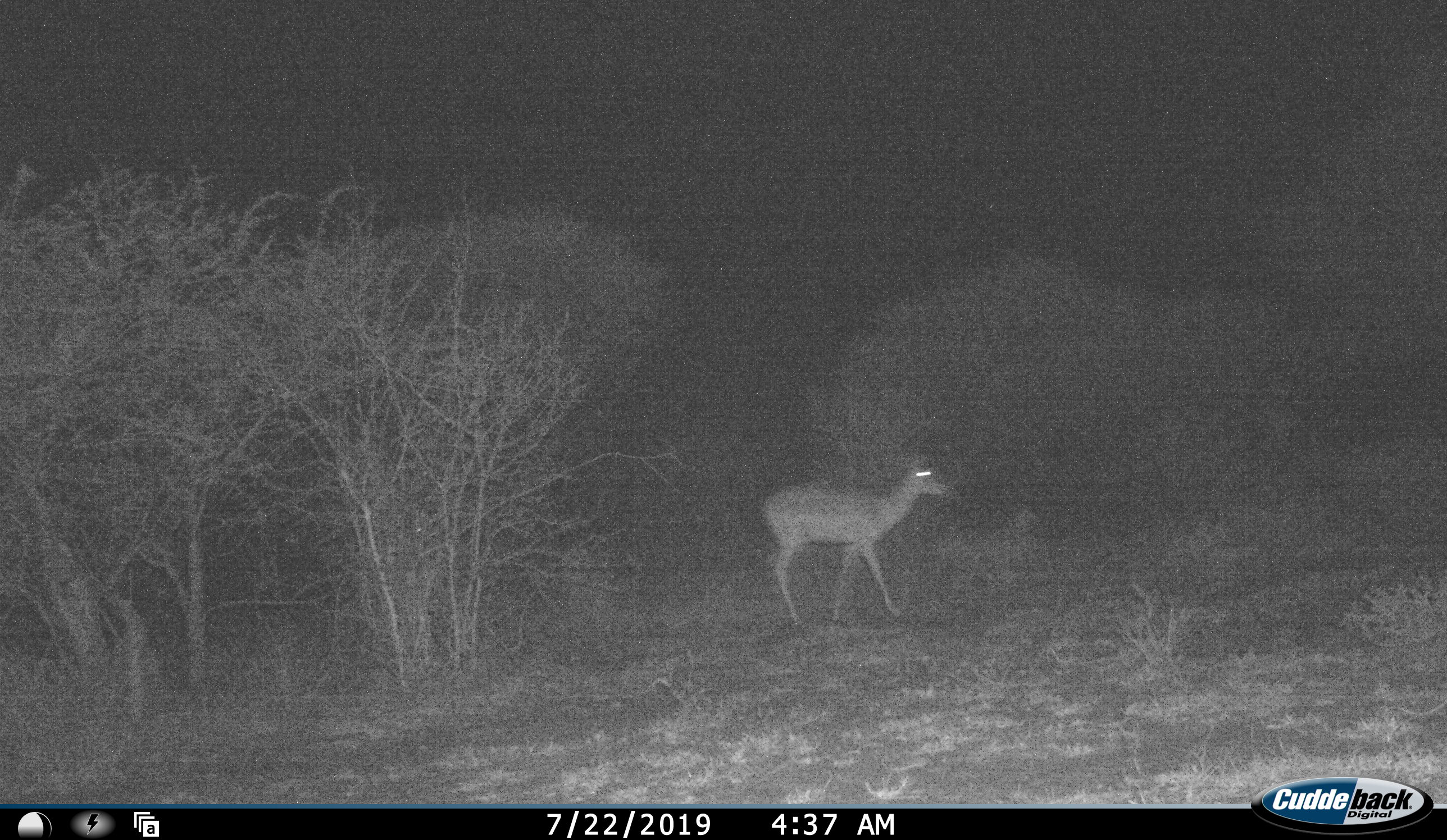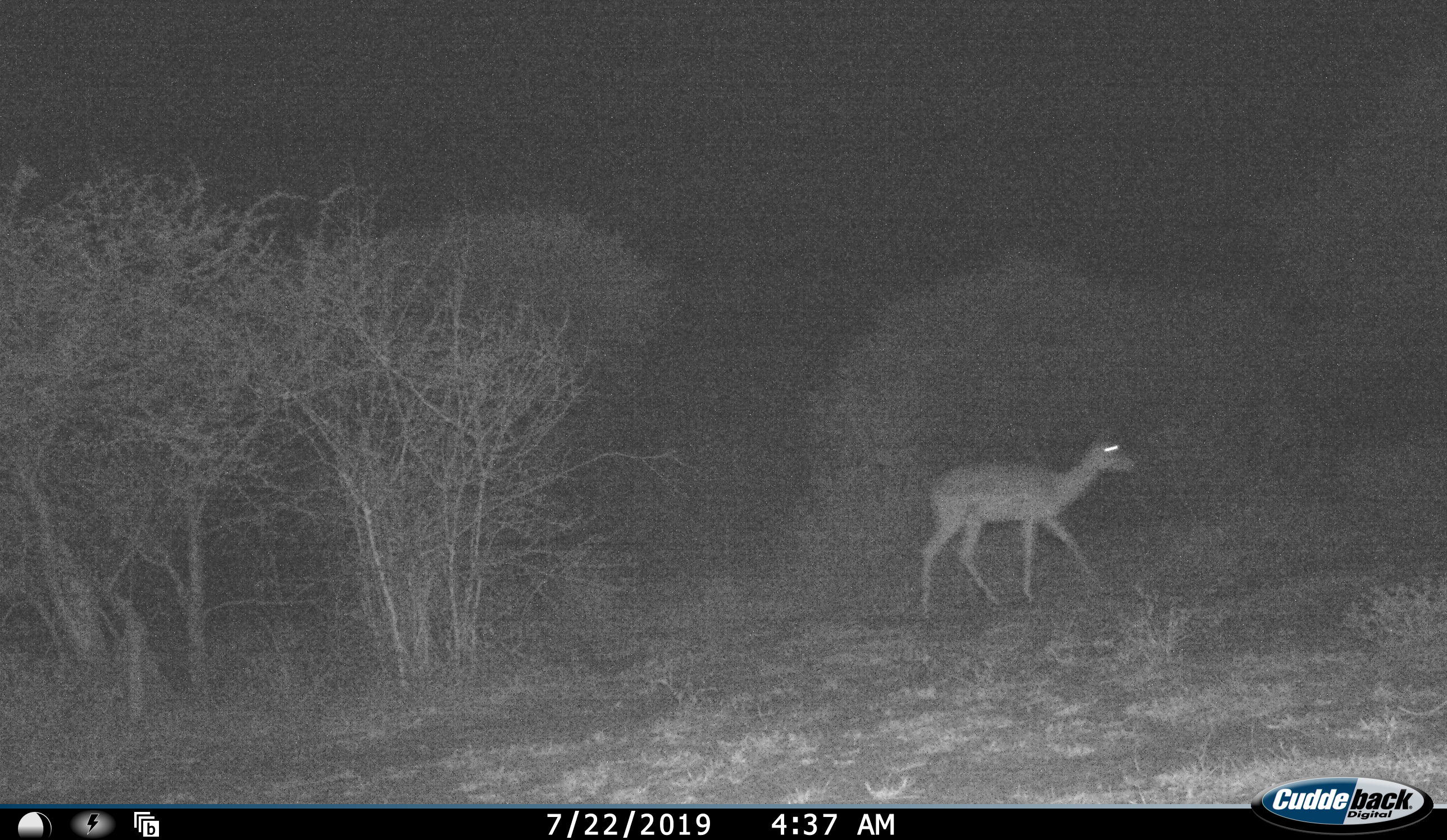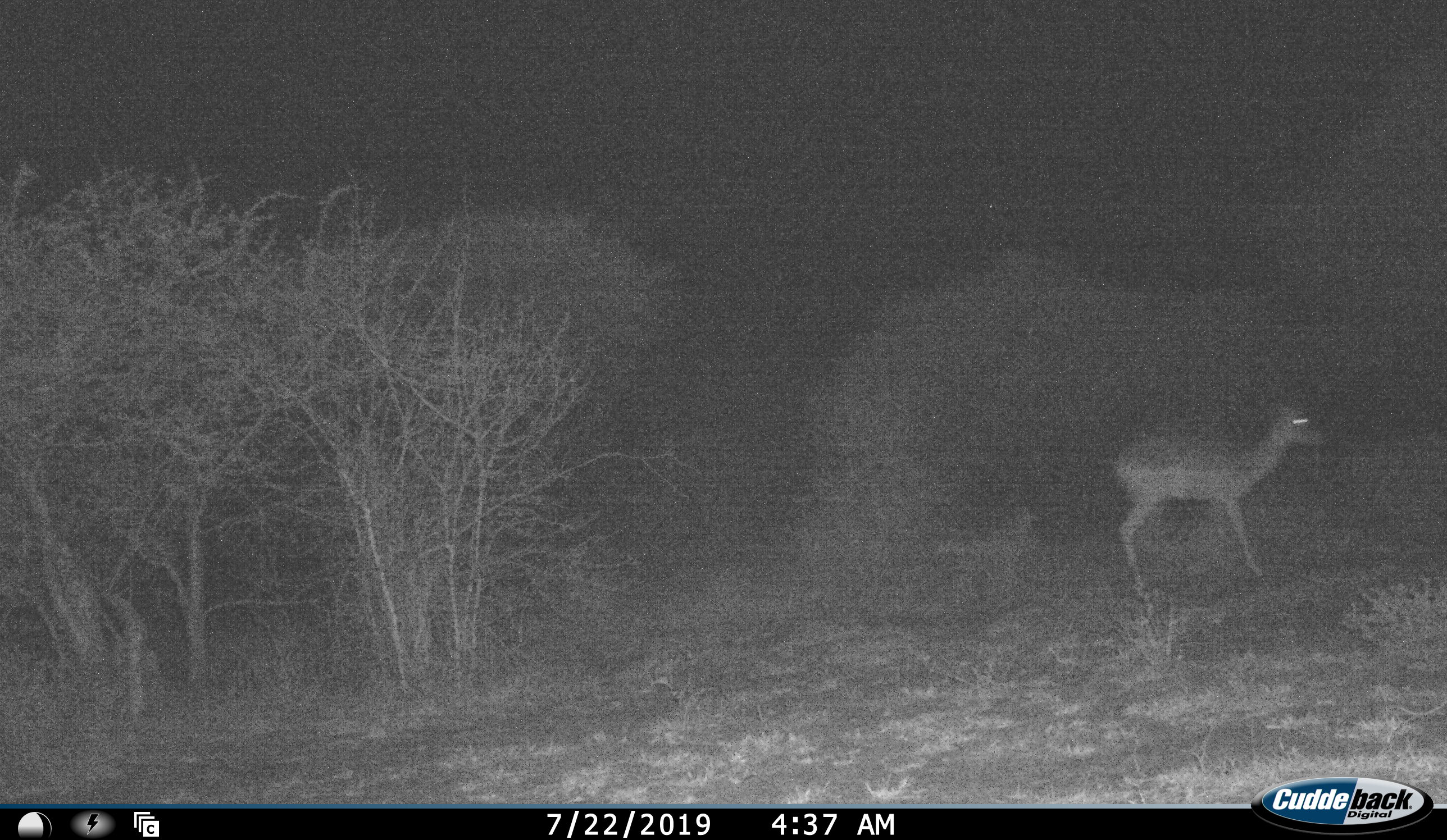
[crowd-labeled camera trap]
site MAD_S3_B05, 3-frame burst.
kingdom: Animalia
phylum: Chordata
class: Mammalia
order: Artiodactyla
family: Bovidae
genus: Aepyceros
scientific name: Aepyceros melampus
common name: impala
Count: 1.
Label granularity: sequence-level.